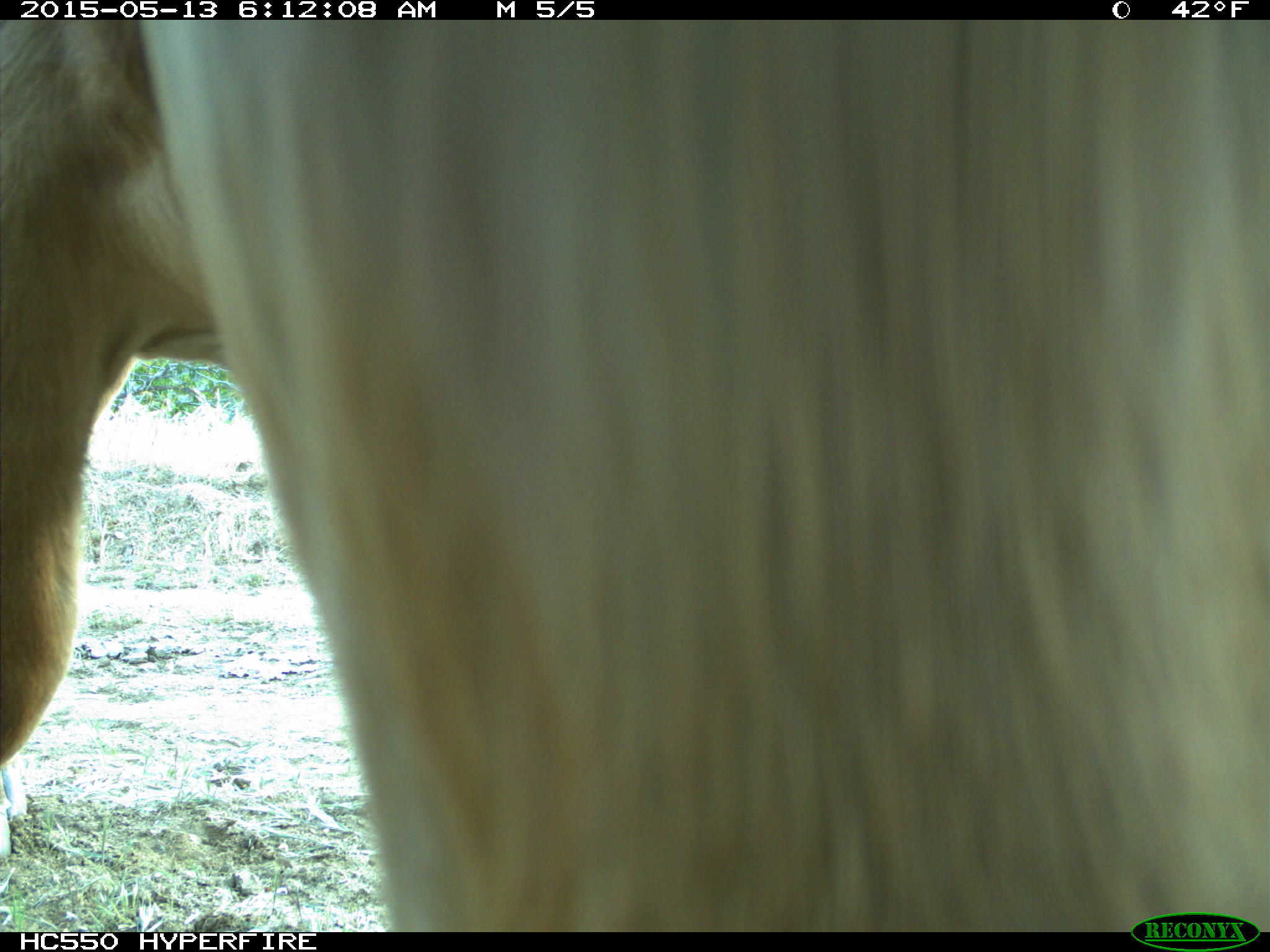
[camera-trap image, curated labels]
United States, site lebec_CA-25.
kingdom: Animalia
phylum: Chordata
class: Mammalia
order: Artiodactyla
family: Bovidae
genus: Bos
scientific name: Bos taurus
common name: domestic cow